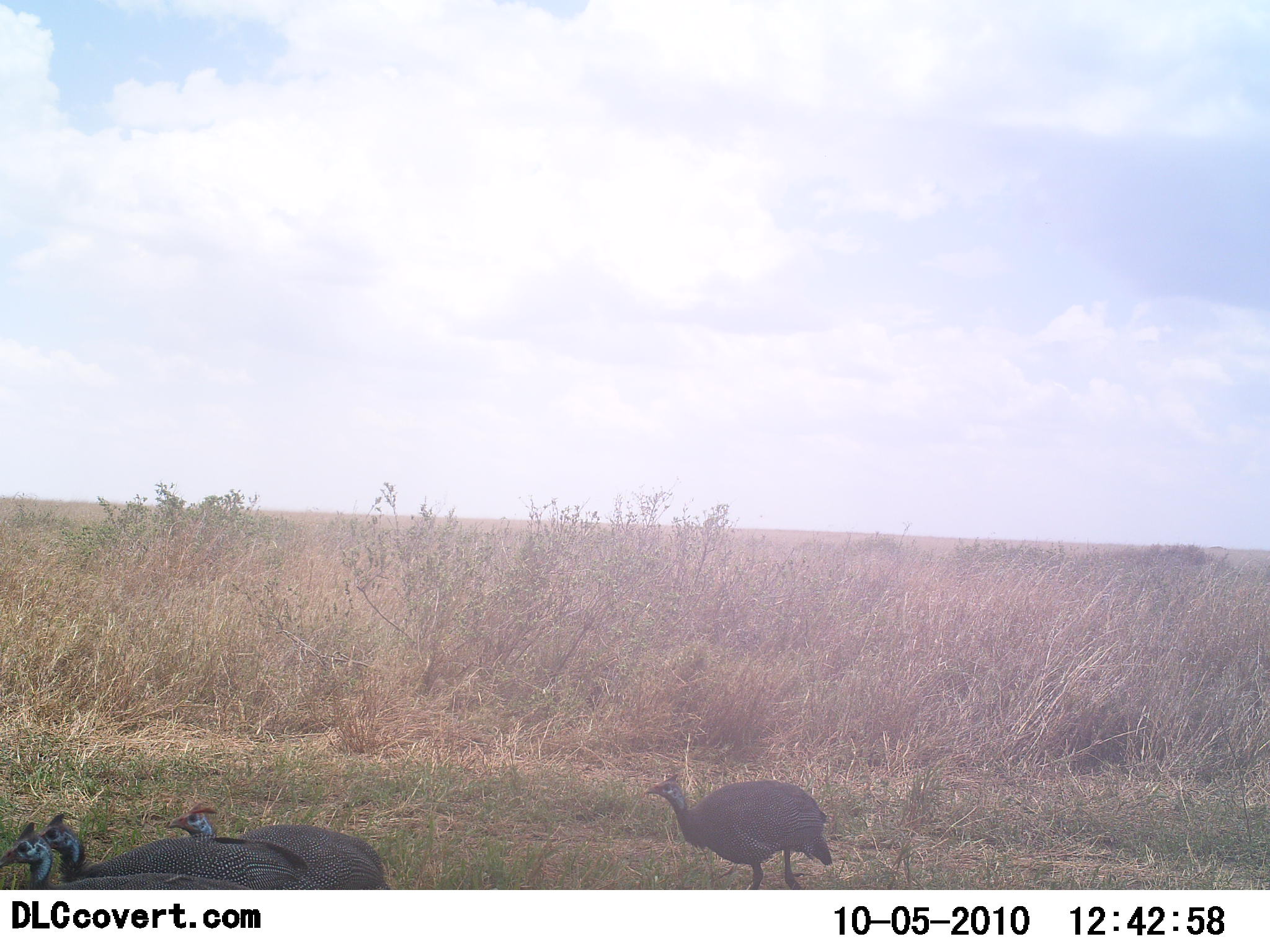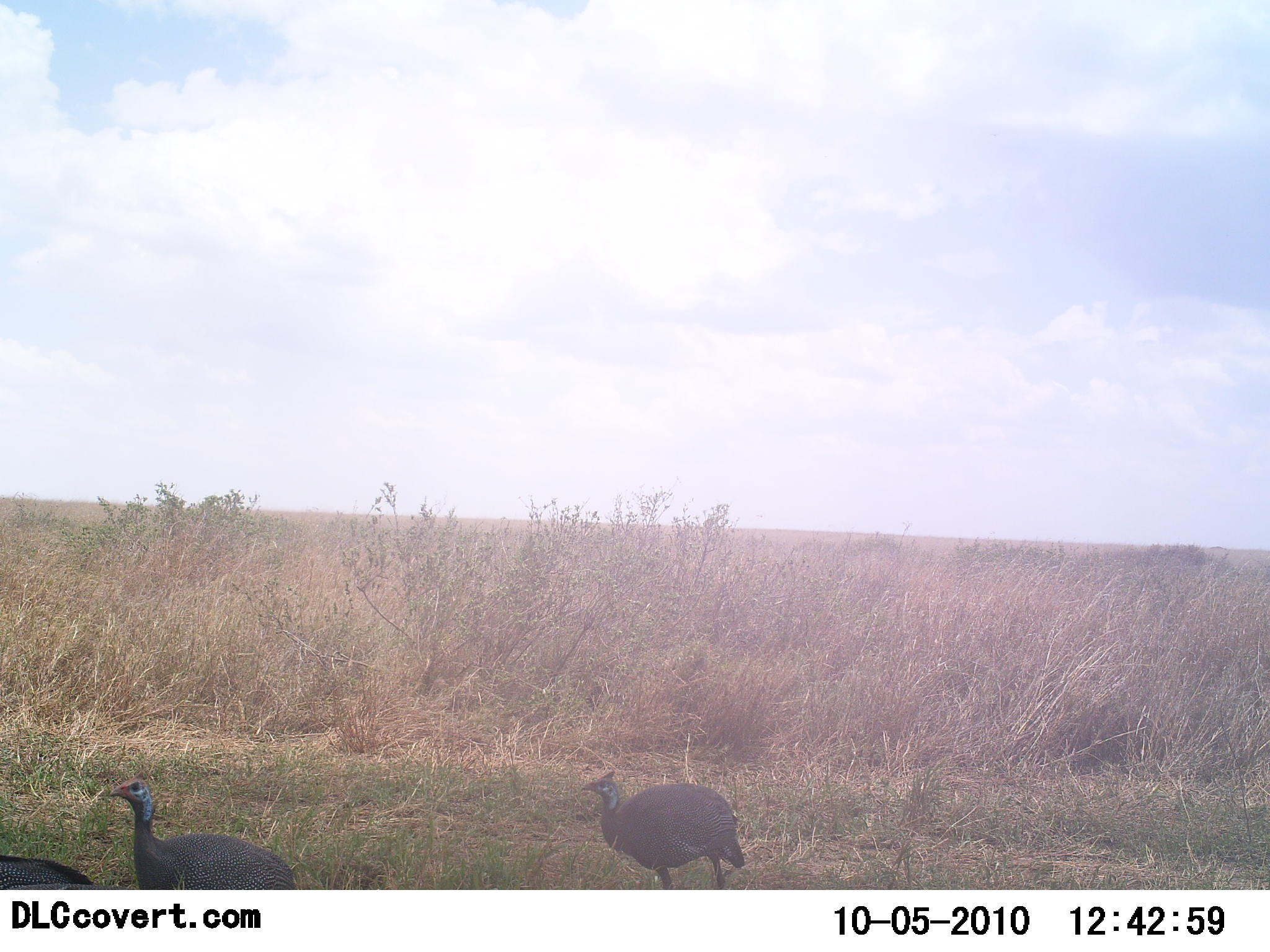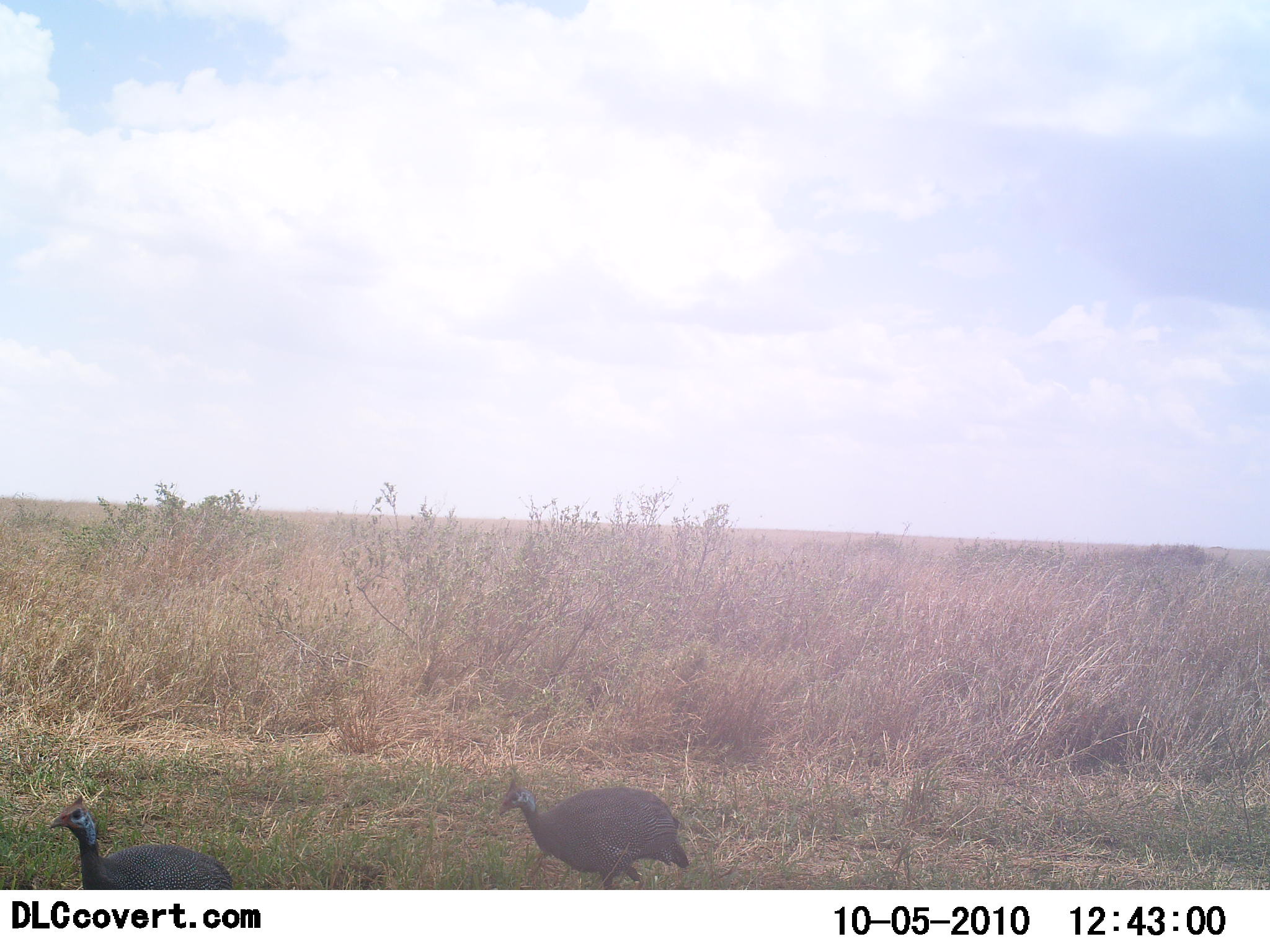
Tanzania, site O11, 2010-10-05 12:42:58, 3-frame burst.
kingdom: Animalia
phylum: Chordata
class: Aves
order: Galliformes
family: Numididae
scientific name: Numididae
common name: guinea fowl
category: guineafowl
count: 4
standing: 0%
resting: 0%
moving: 100%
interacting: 0%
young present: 0%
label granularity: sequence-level